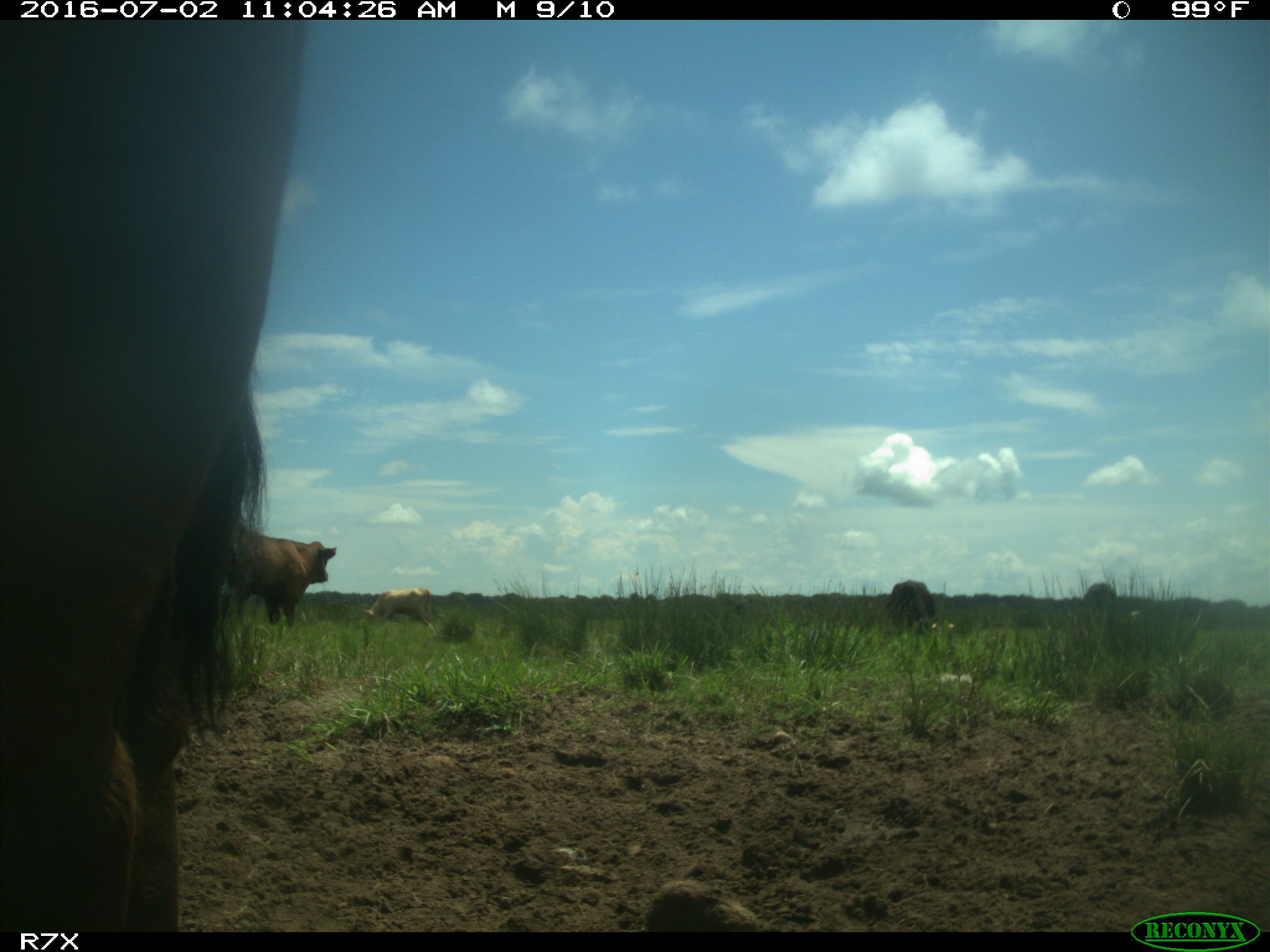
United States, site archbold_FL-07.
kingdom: Animalia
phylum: Chordata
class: Mammalia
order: Artiodactyla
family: Bovidae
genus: Bos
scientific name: Bos taurus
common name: domestic cow